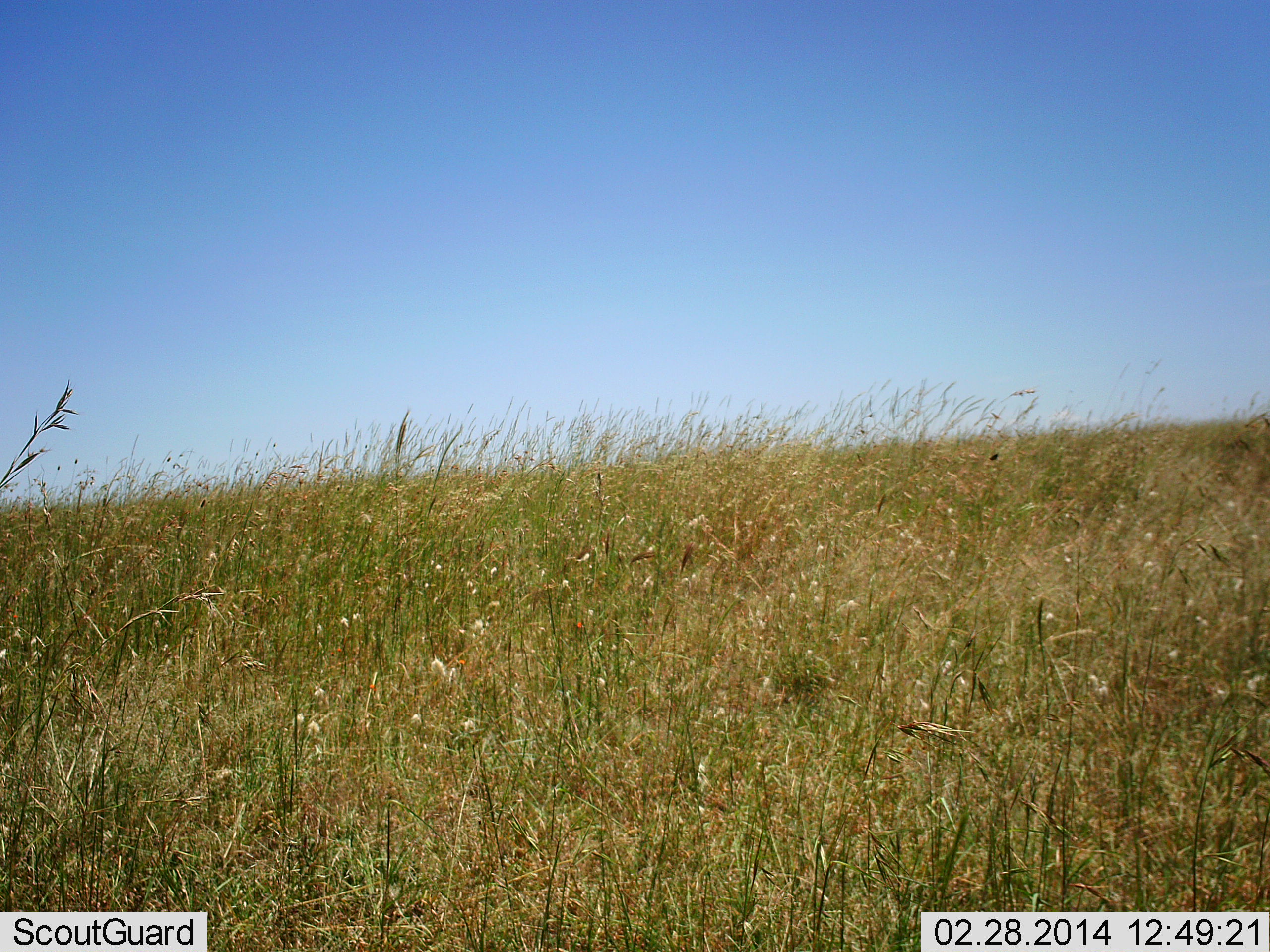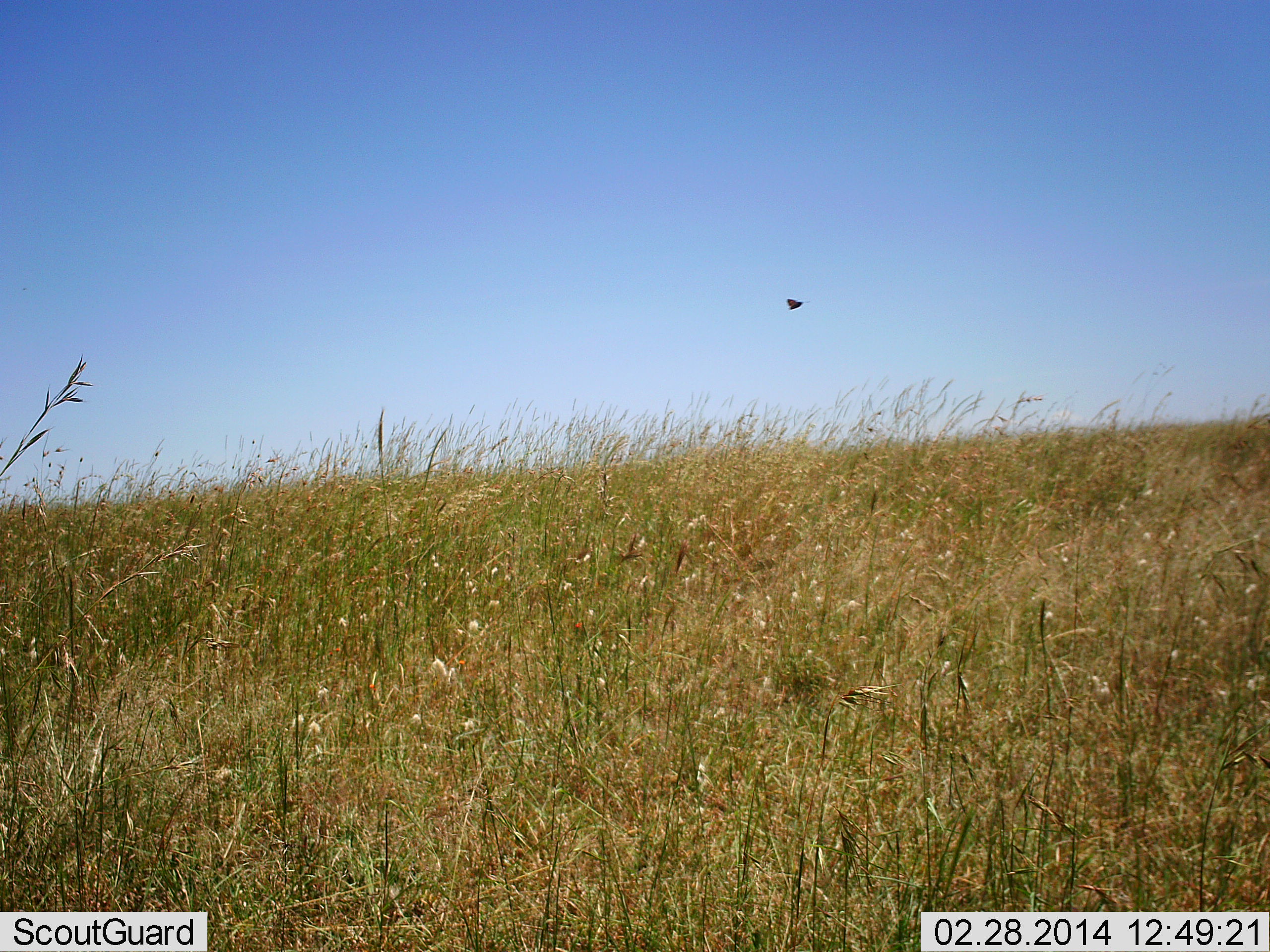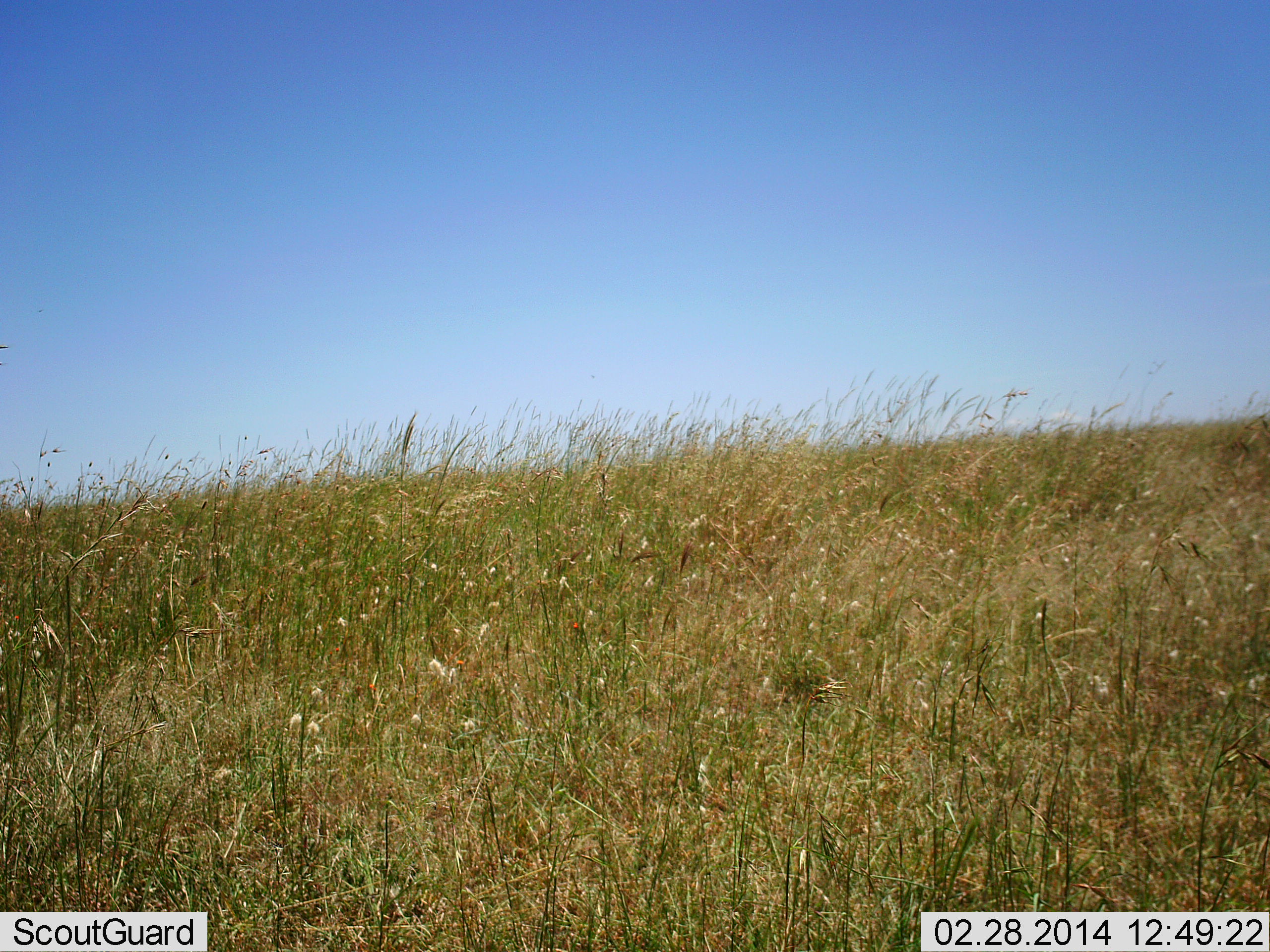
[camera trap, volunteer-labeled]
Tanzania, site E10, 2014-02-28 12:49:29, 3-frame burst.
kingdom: Animalia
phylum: Chordata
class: Aves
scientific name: Aves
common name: bird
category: otherbird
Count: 1.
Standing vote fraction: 0%.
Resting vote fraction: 0%.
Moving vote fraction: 100%.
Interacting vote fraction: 0%.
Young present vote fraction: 0%.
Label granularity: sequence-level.